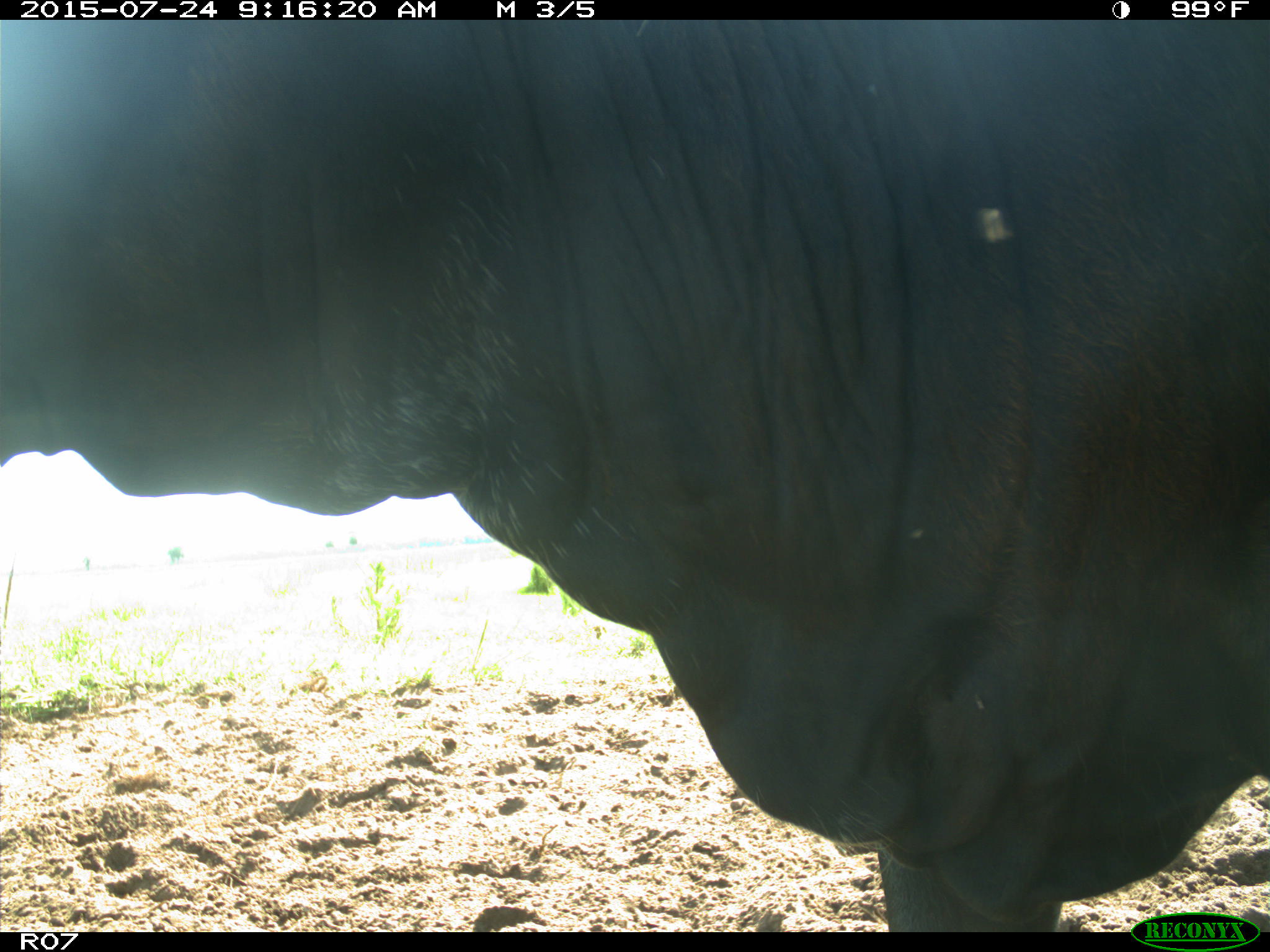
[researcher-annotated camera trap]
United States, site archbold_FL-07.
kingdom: Animalia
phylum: Chordata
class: Mammalia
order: Artiodactyla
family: Bovidae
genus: Bos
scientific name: Bos taurus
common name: domestic cow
Bos taurus (domestic cow).